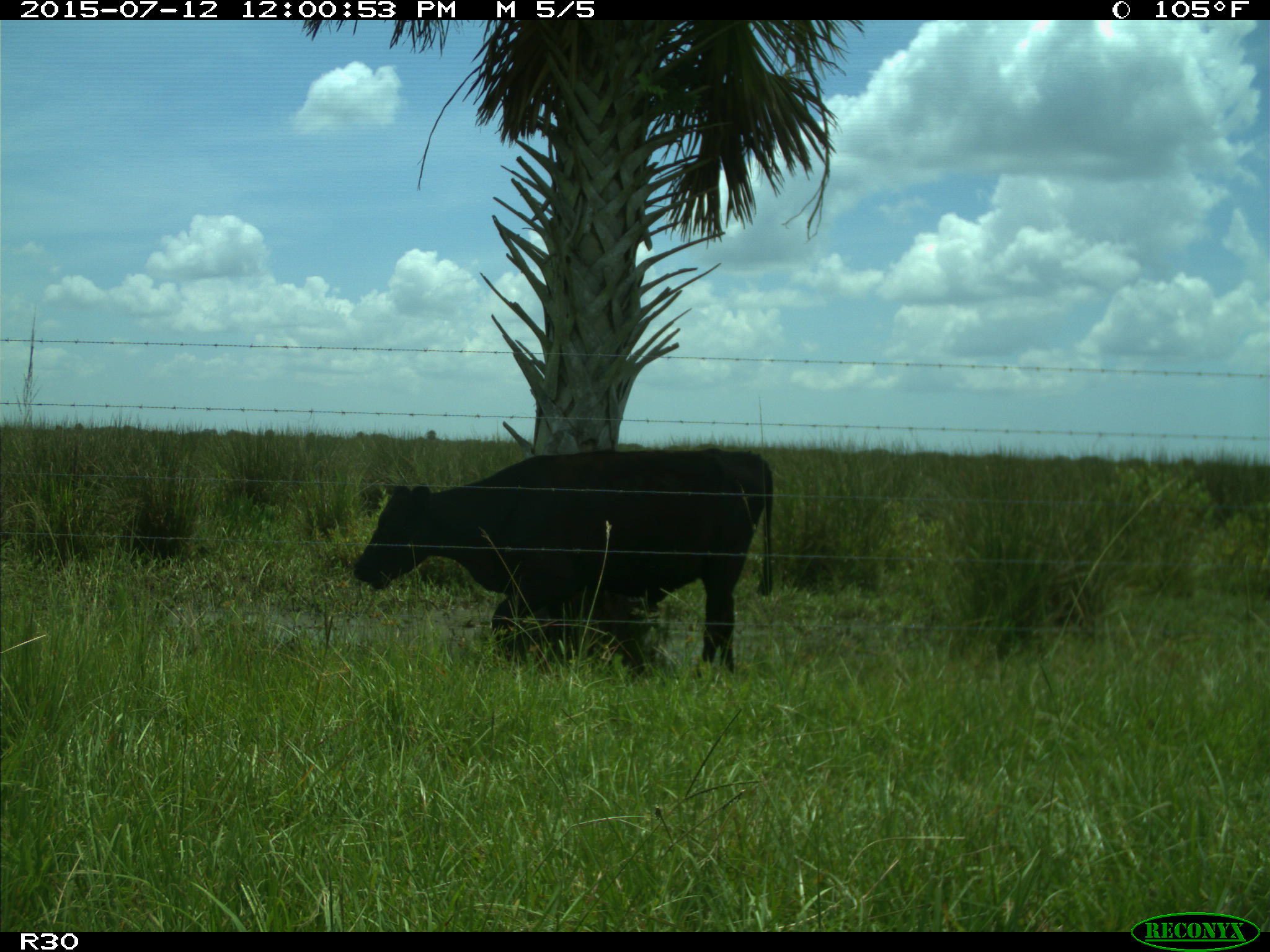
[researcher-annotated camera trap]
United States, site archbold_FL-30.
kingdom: Animalia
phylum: Chordata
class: Mammalia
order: Artiodactyla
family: Bovidae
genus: Bos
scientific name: Bos taurus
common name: domestic cow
Bos taurus (domestic cow).